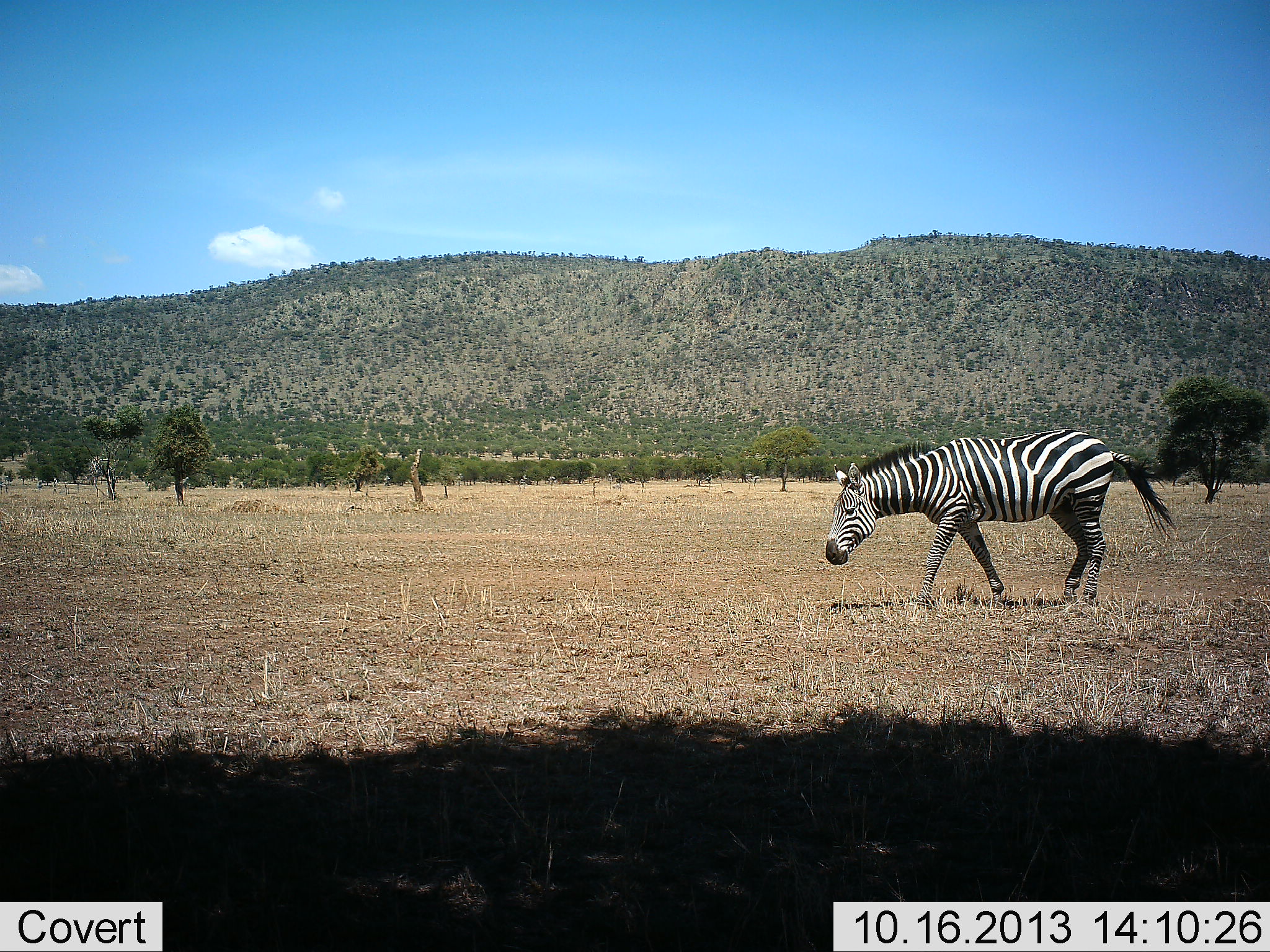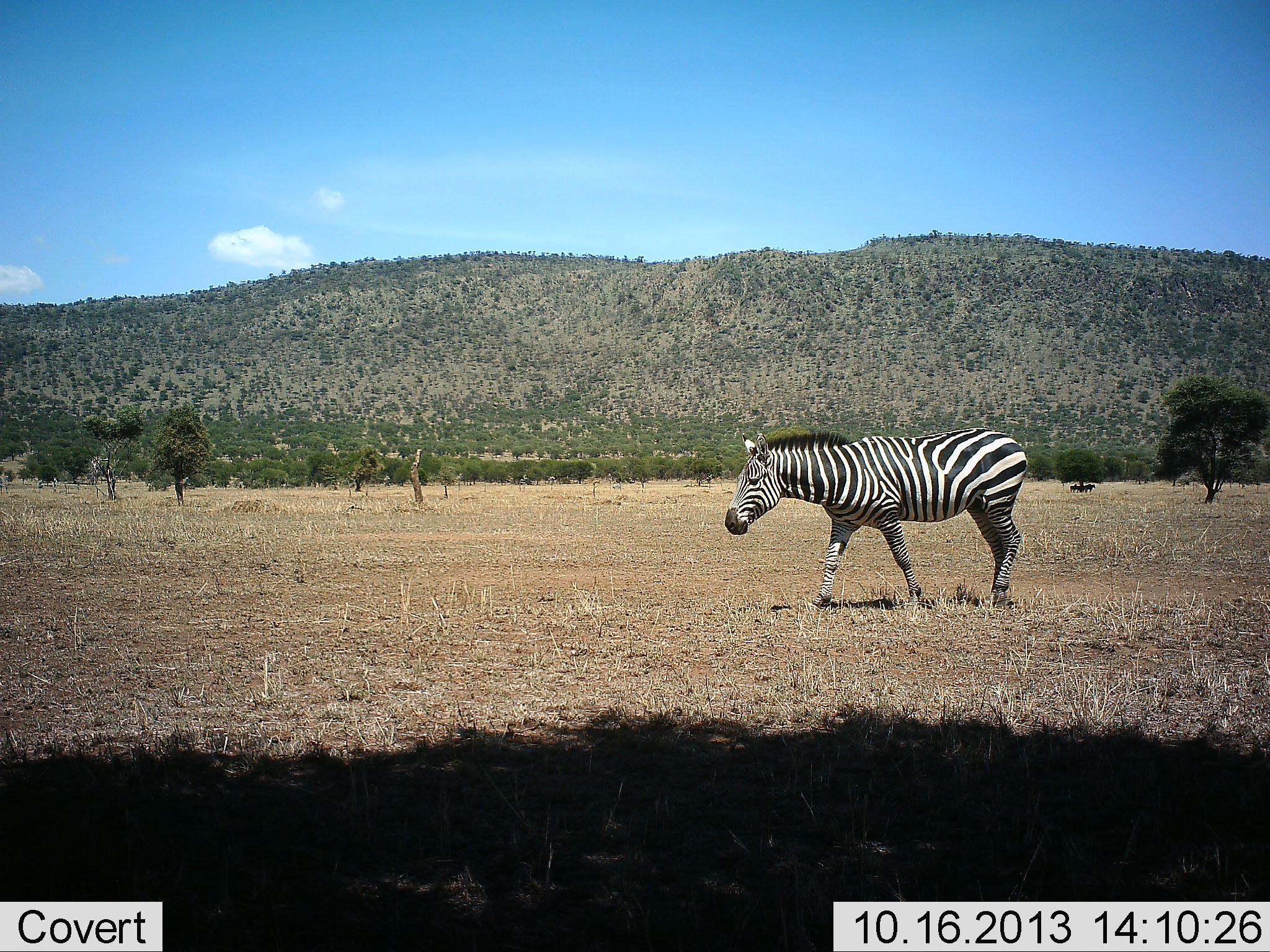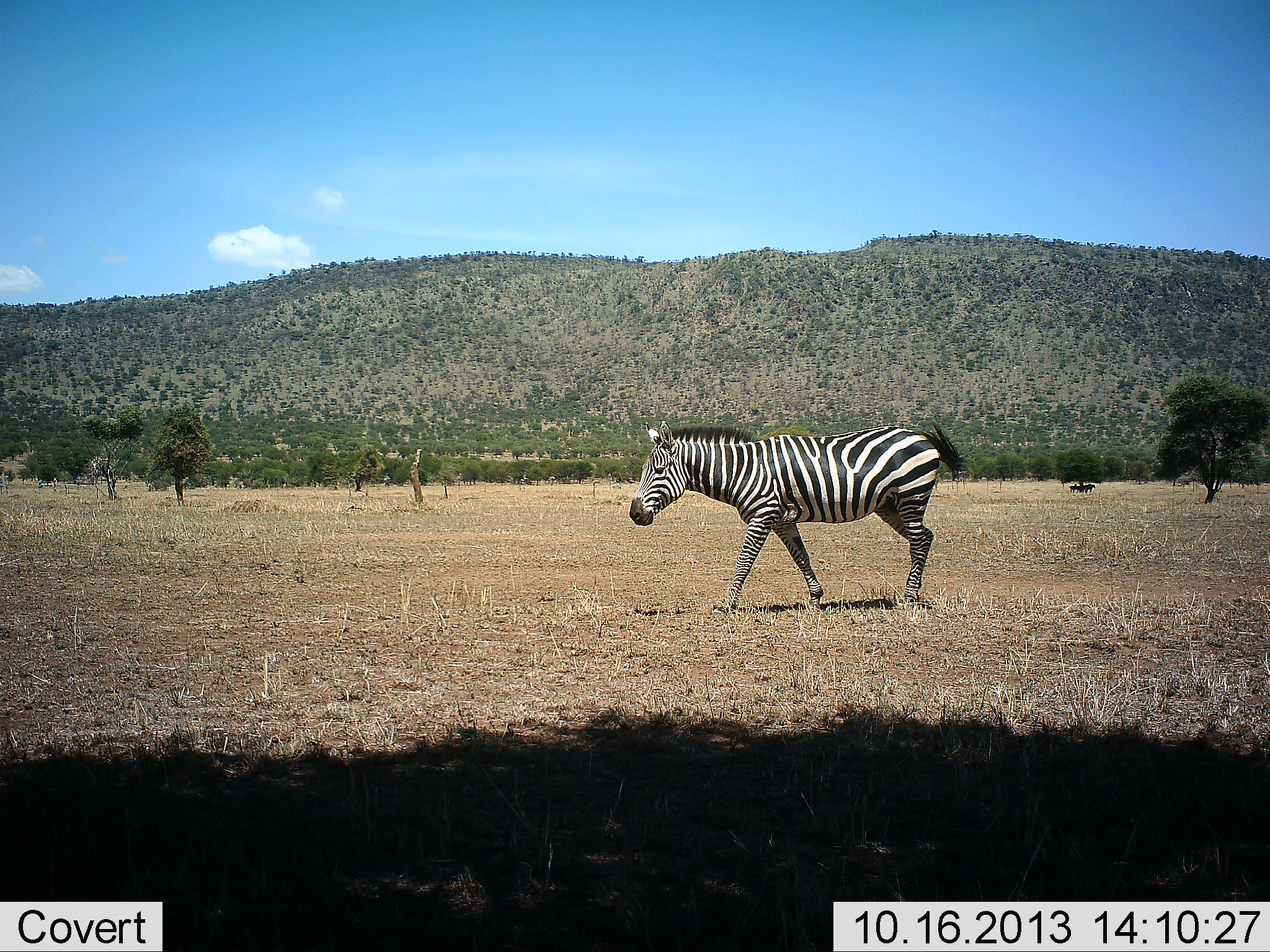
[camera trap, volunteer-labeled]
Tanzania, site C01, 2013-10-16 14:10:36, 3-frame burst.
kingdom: Animalia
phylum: Chordata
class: Mammalia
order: Perissodactyla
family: Equidae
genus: Equus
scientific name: Equus quagga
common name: plains zebra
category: zebra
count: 1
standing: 0%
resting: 0%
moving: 100%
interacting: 0%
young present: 0%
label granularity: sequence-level